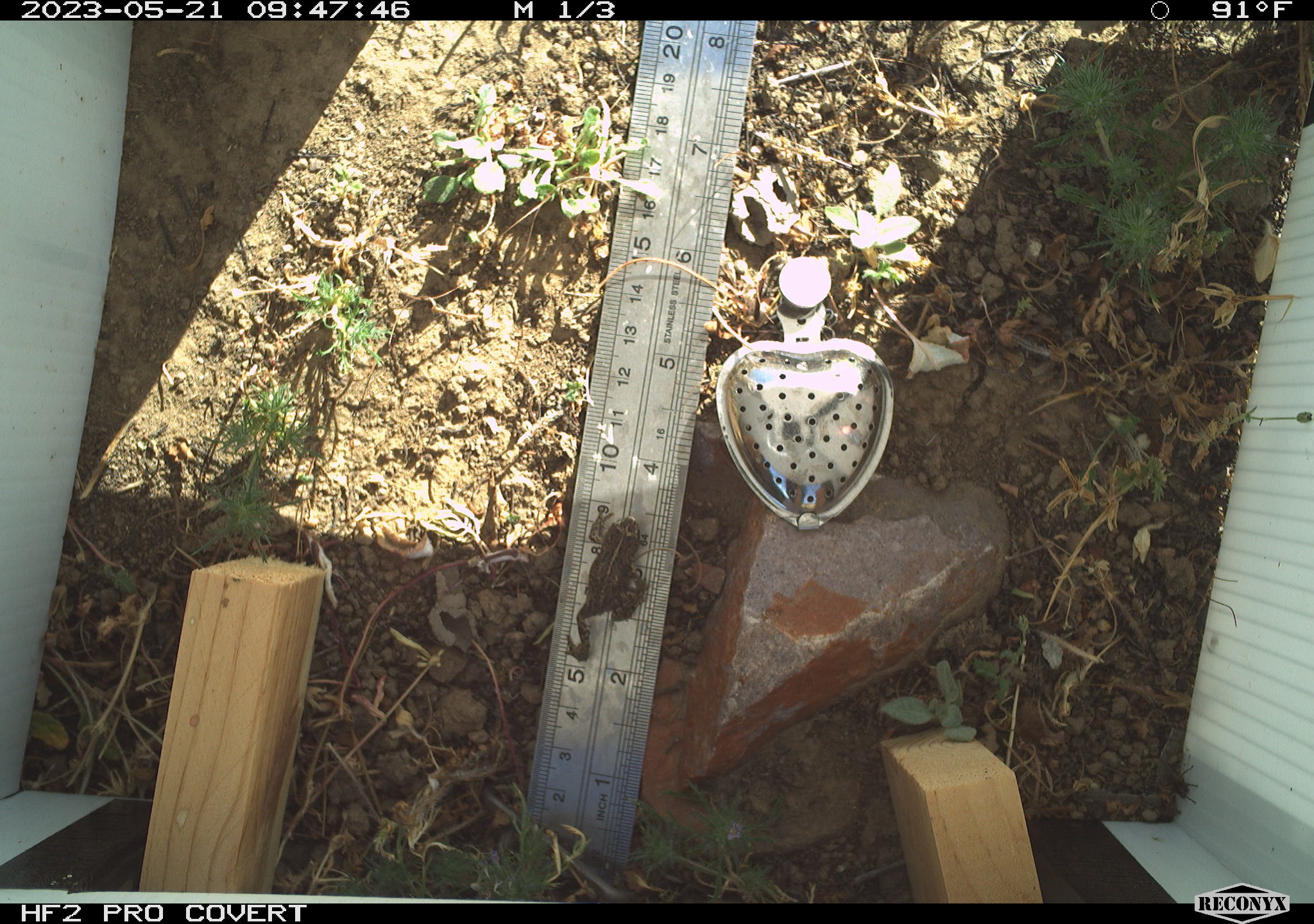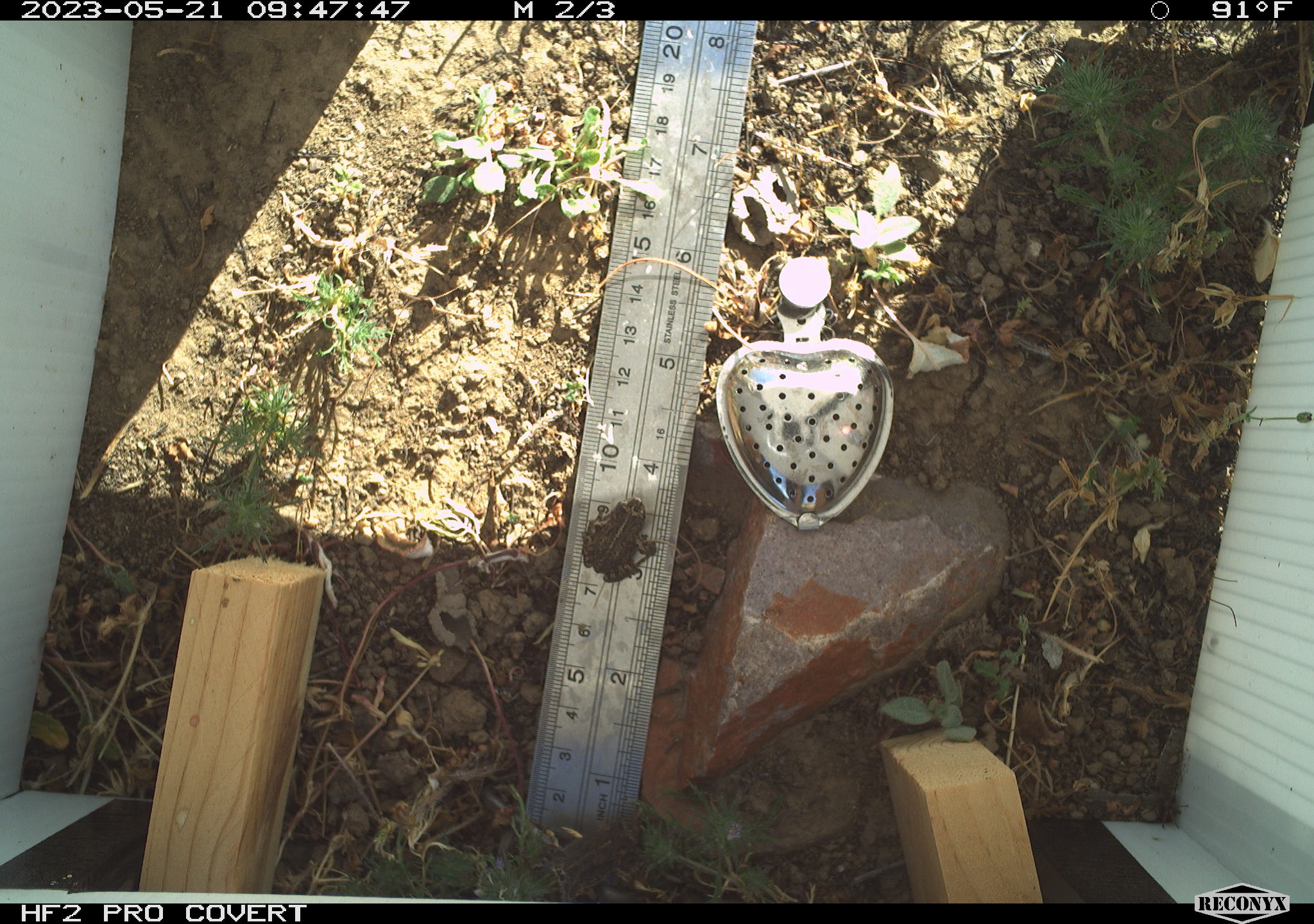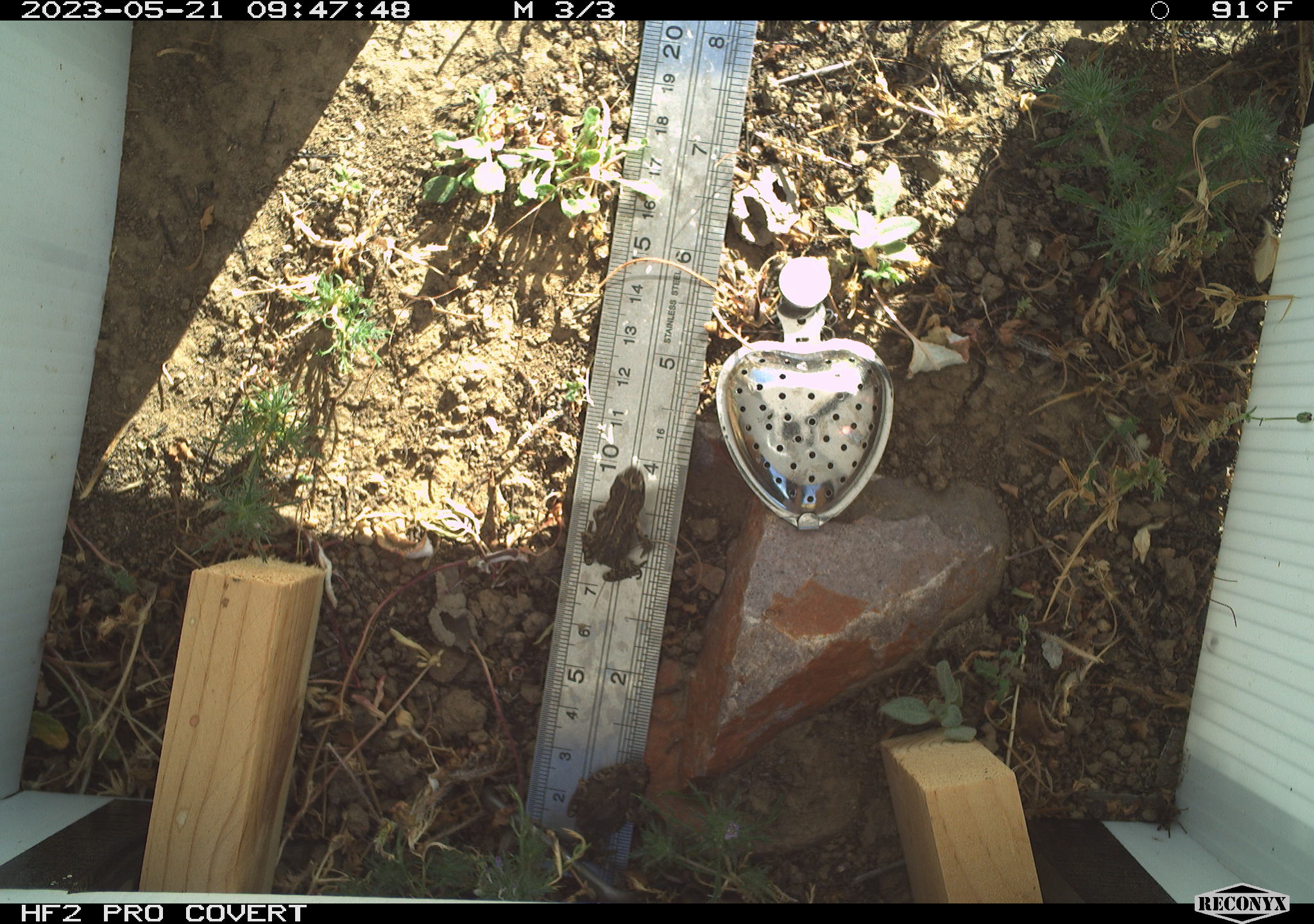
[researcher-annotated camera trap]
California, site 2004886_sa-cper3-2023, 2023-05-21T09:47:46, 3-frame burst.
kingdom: Animalia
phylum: Chordata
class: Amphibia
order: Anura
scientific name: Anura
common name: frogs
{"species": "frogs (Anura)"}